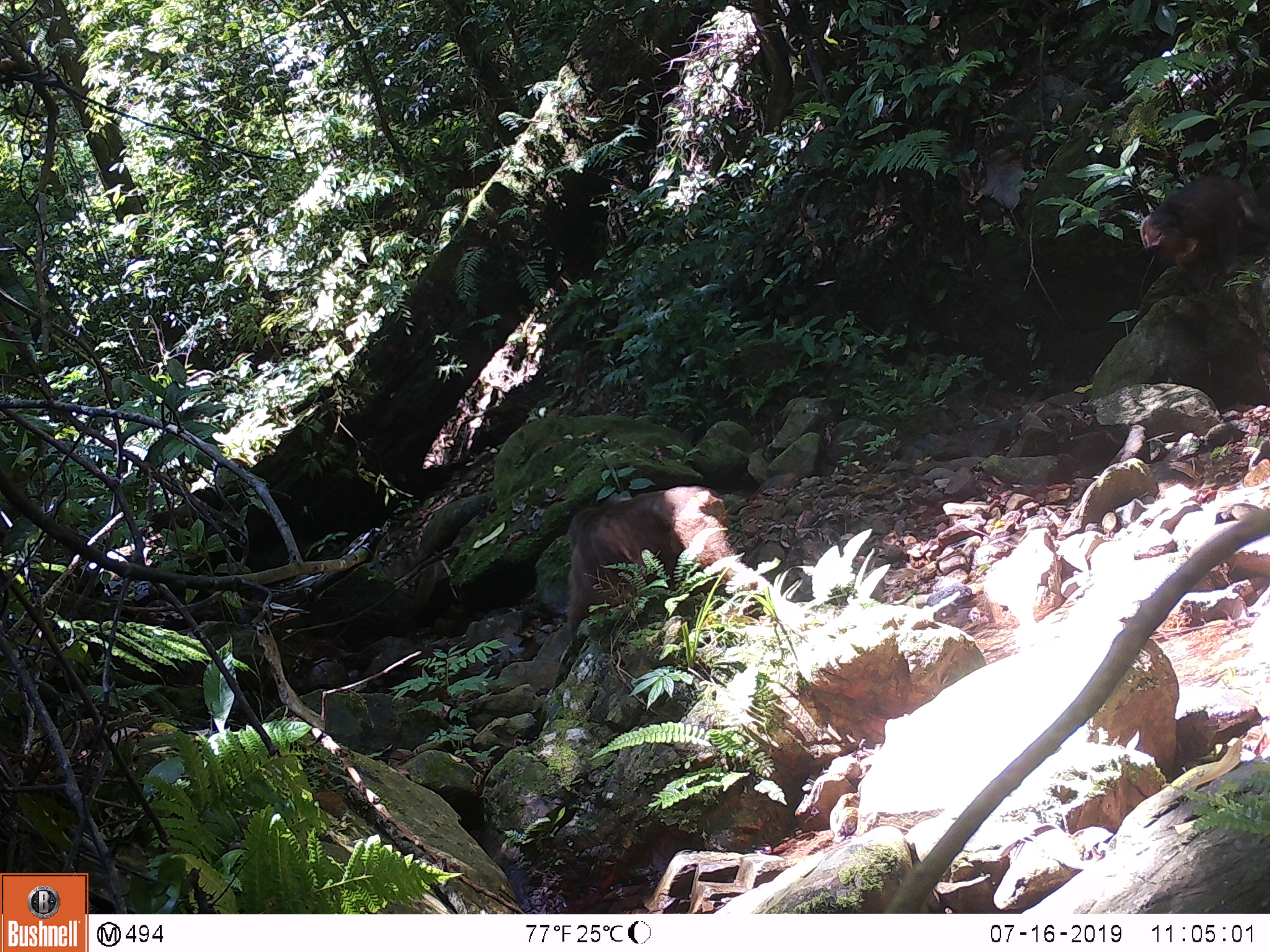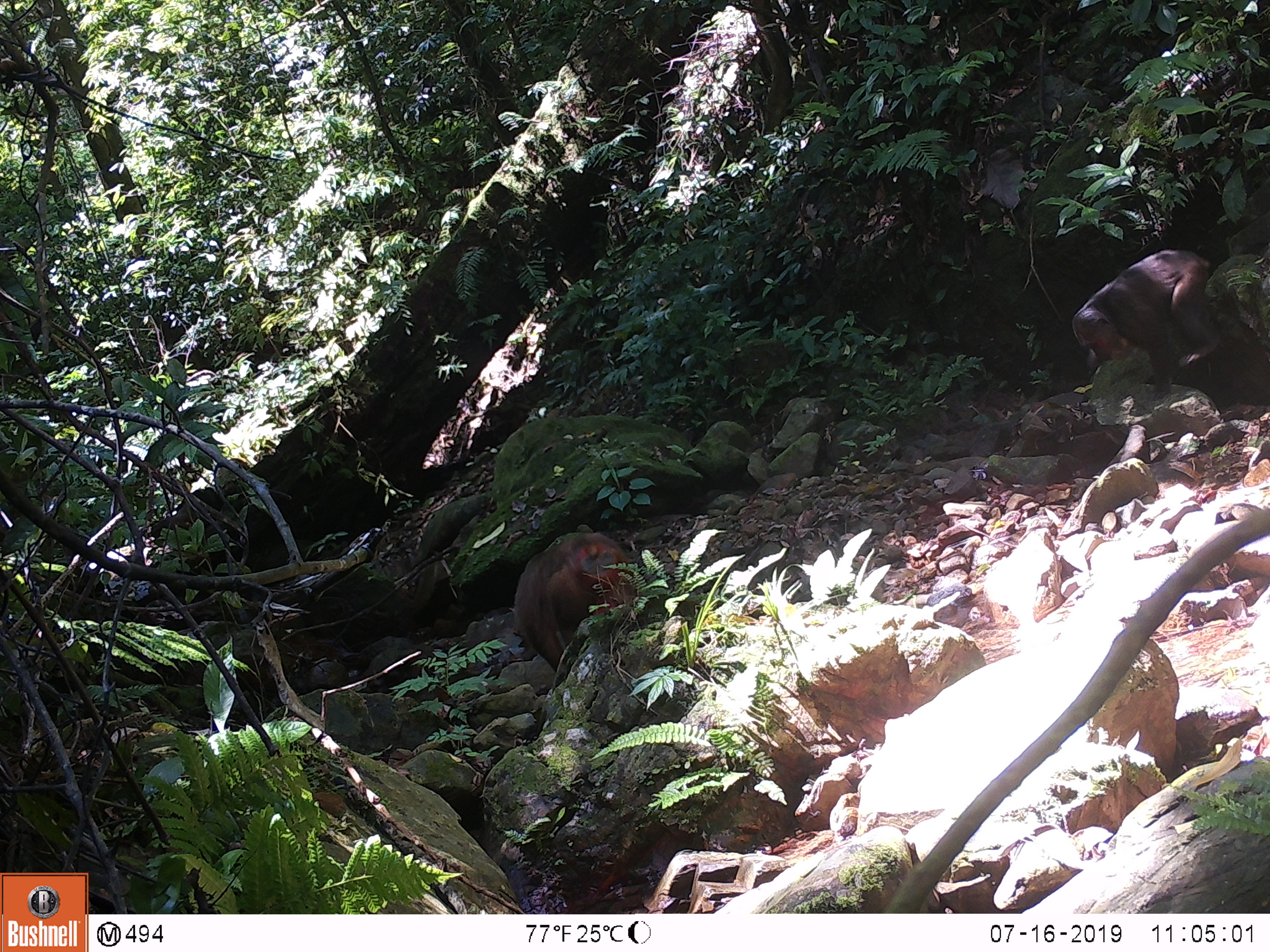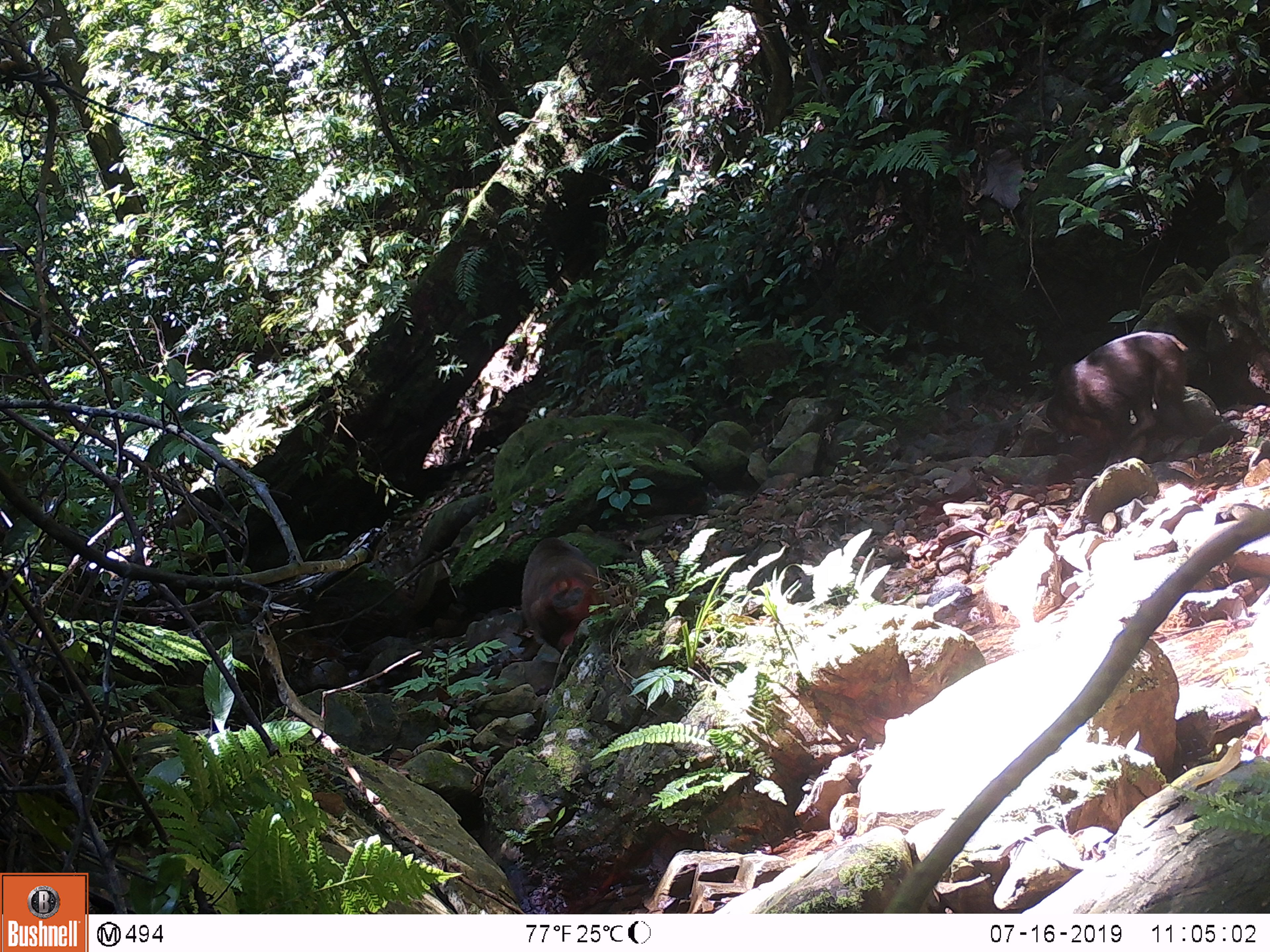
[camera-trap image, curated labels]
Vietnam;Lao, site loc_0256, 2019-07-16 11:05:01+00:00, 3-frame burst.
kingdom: Animalia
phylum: Chordata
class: Mammalia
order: Primates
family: Cercopithecidae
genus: Macaca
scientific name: Macaca arctoides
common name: stump-tailed macaque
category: stump tailed macaque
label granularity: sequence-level